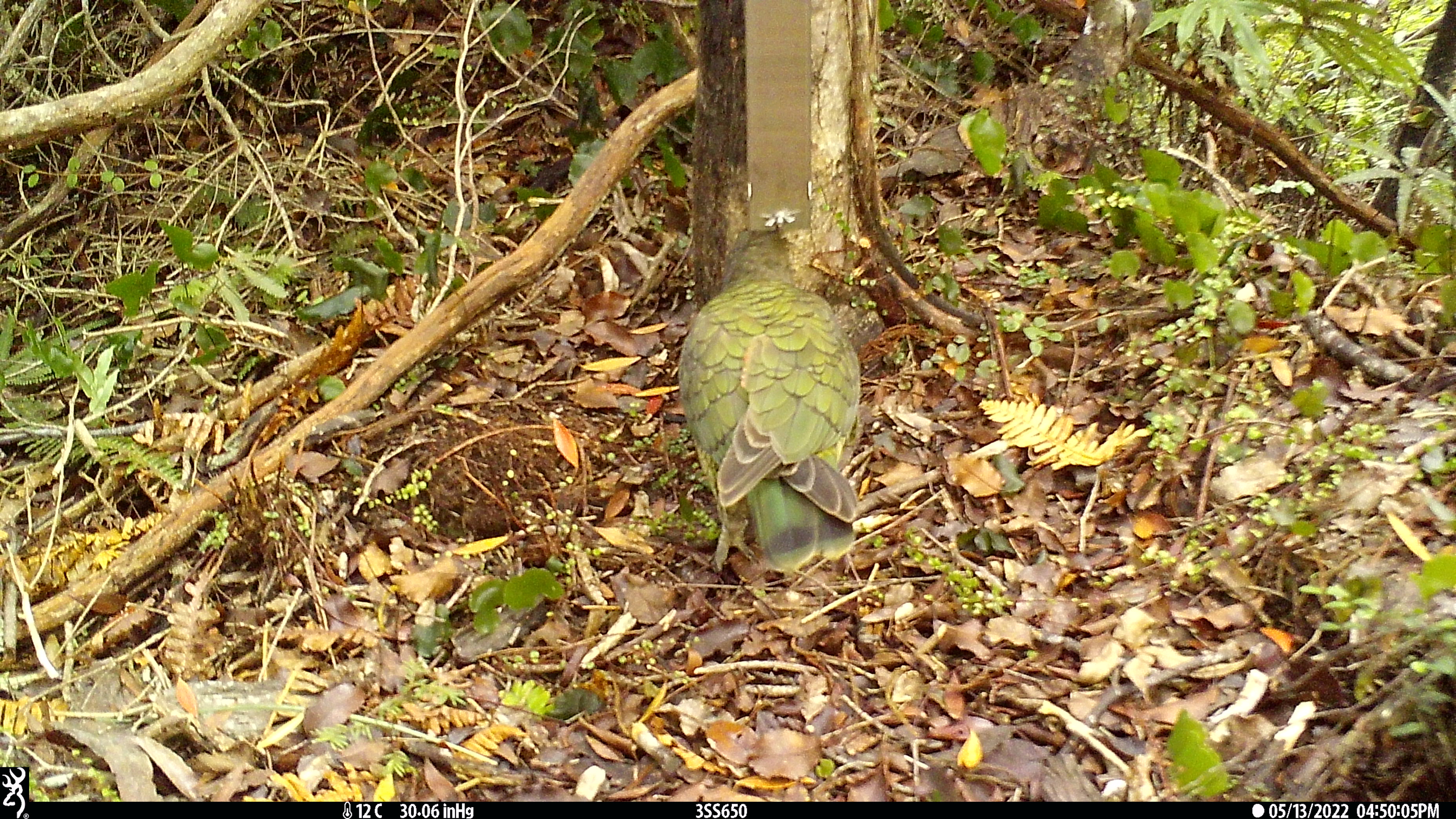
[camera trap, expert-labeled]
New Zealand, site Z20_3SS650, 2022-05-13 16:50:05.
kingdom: Animalia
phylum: Chordata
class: Aves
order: Psittaciformes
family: Strigopidae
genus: Nestor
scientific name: Nestor notabilis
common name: kea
Kea (Nestor notabilis).